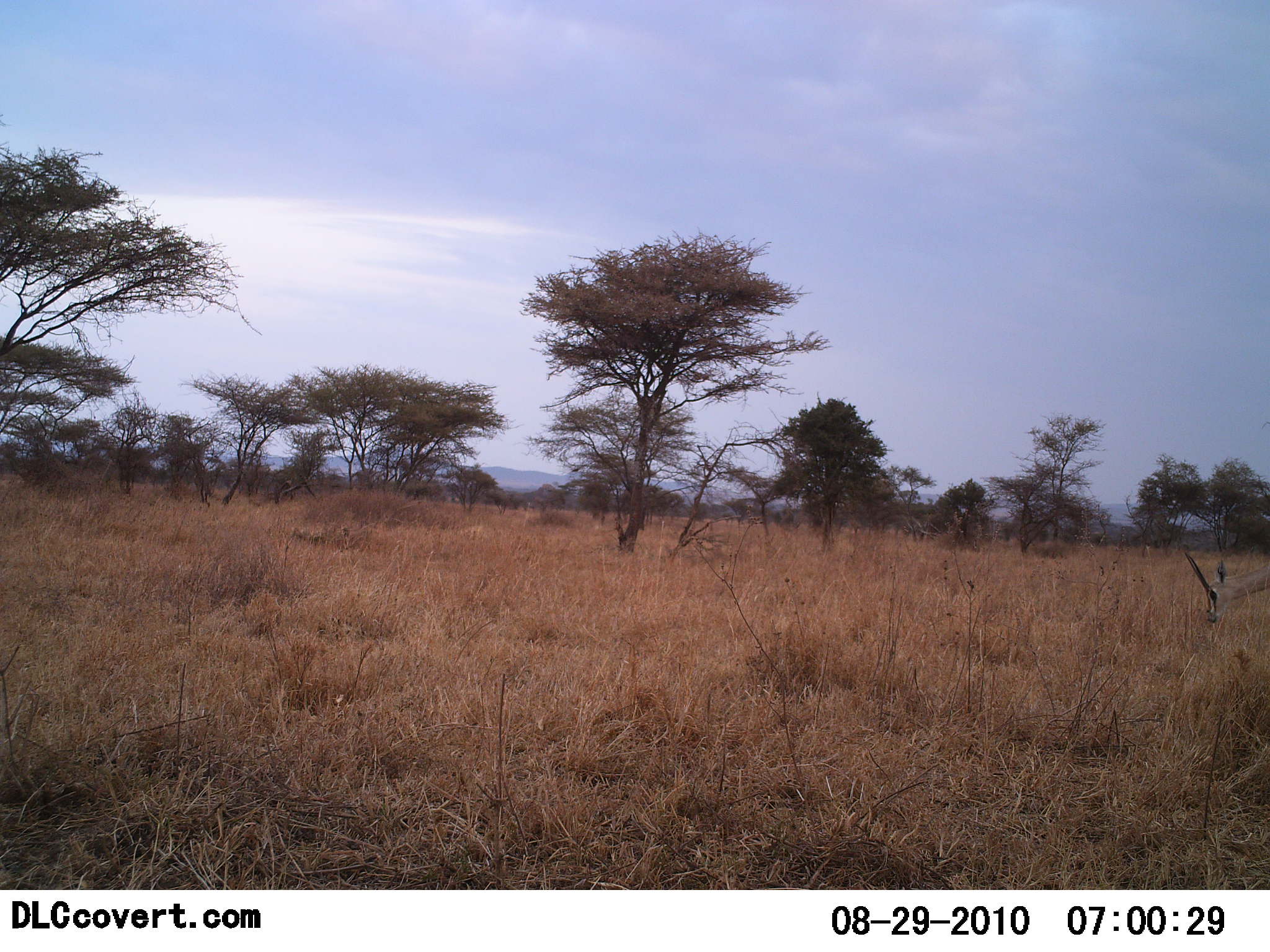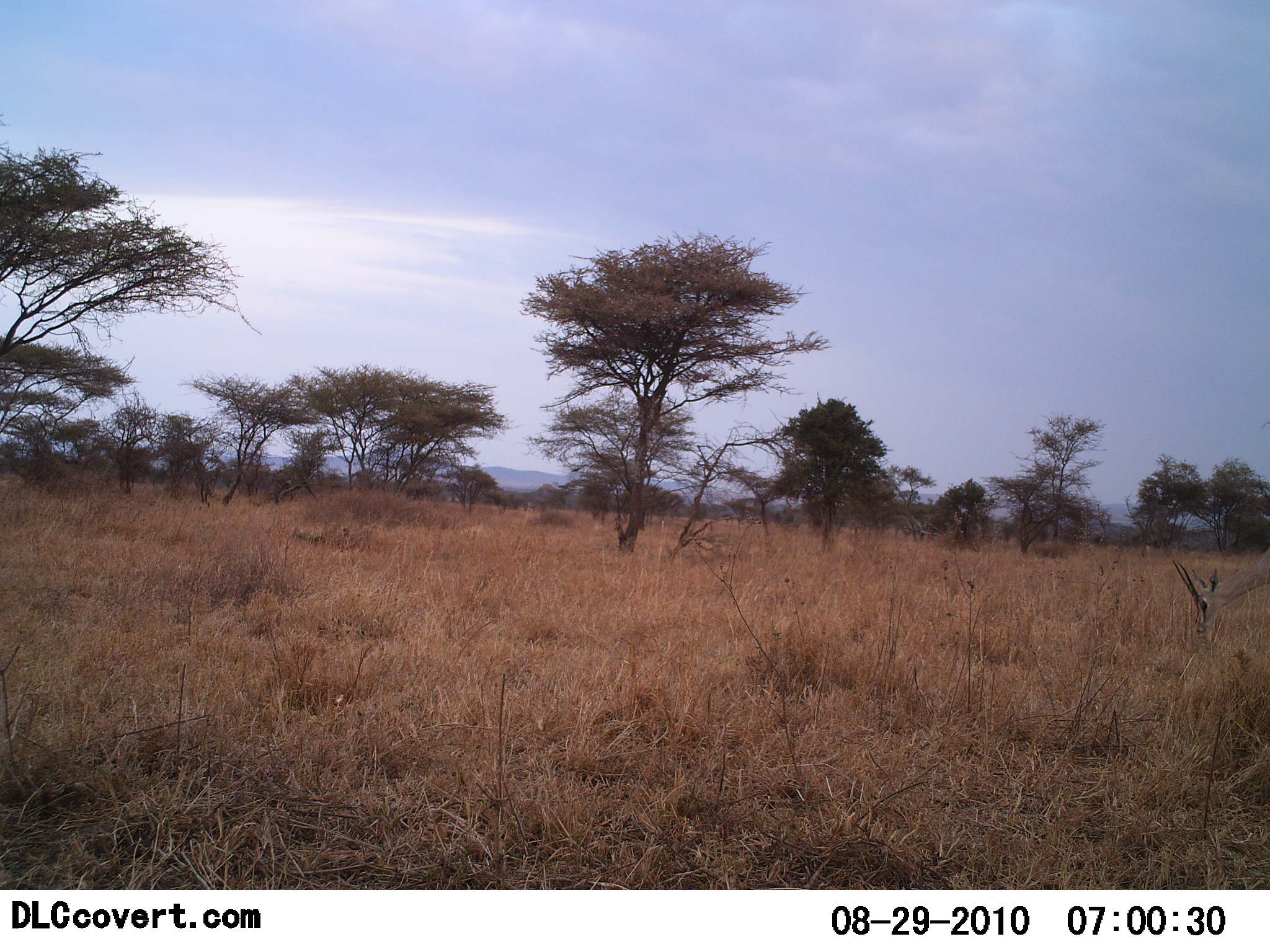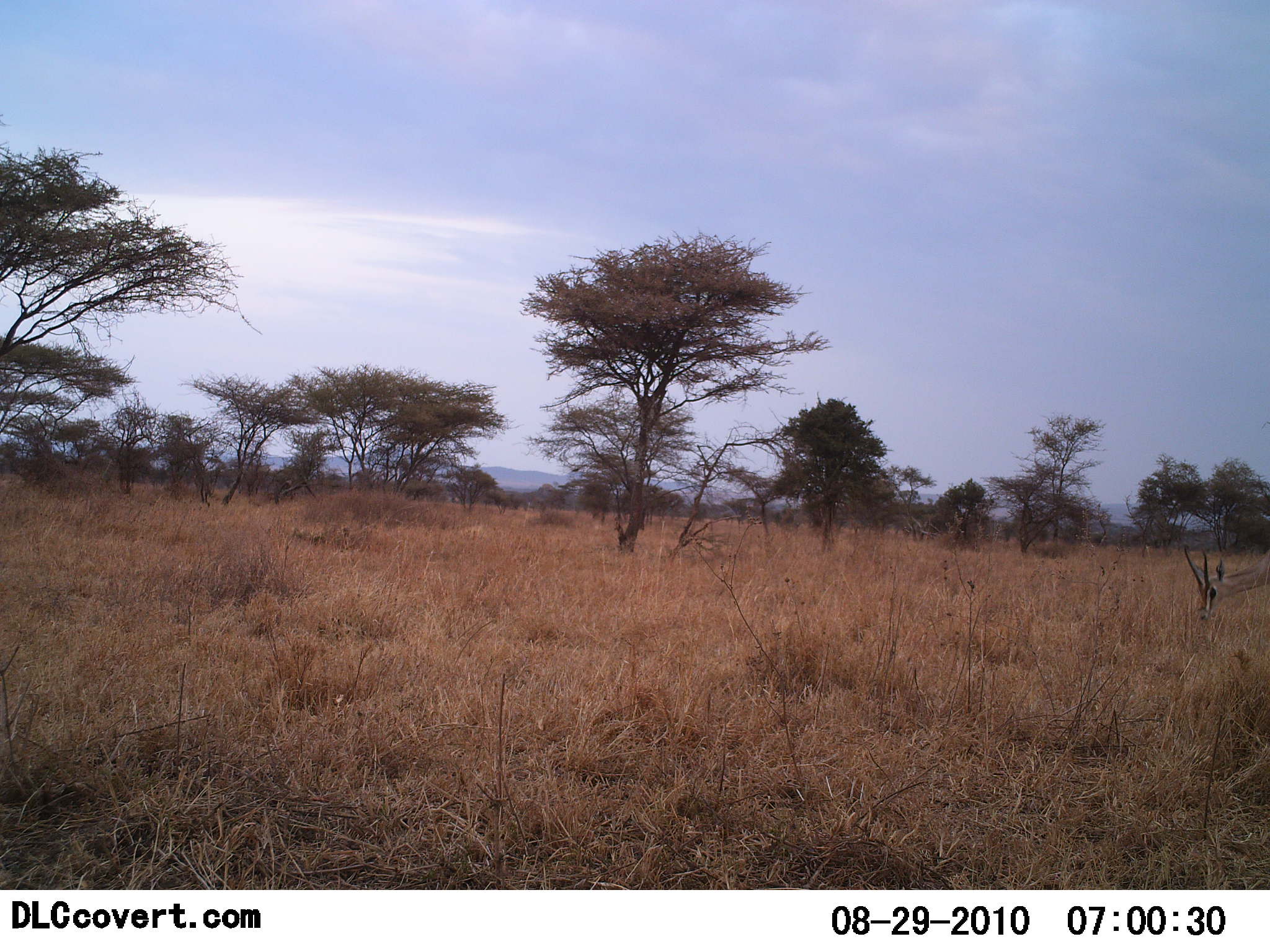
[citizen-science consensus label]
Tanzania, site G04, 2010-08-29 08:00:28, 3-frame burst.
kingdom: Animalia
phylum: Chordata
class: Mammalia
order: Artiodactyla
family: Bovidae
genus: Nanger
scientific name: Nanger granti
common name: grant's gazelle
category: gazellegrants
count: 1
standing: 0%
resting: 0%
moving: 8%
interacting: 0%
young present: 0%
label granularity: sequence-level